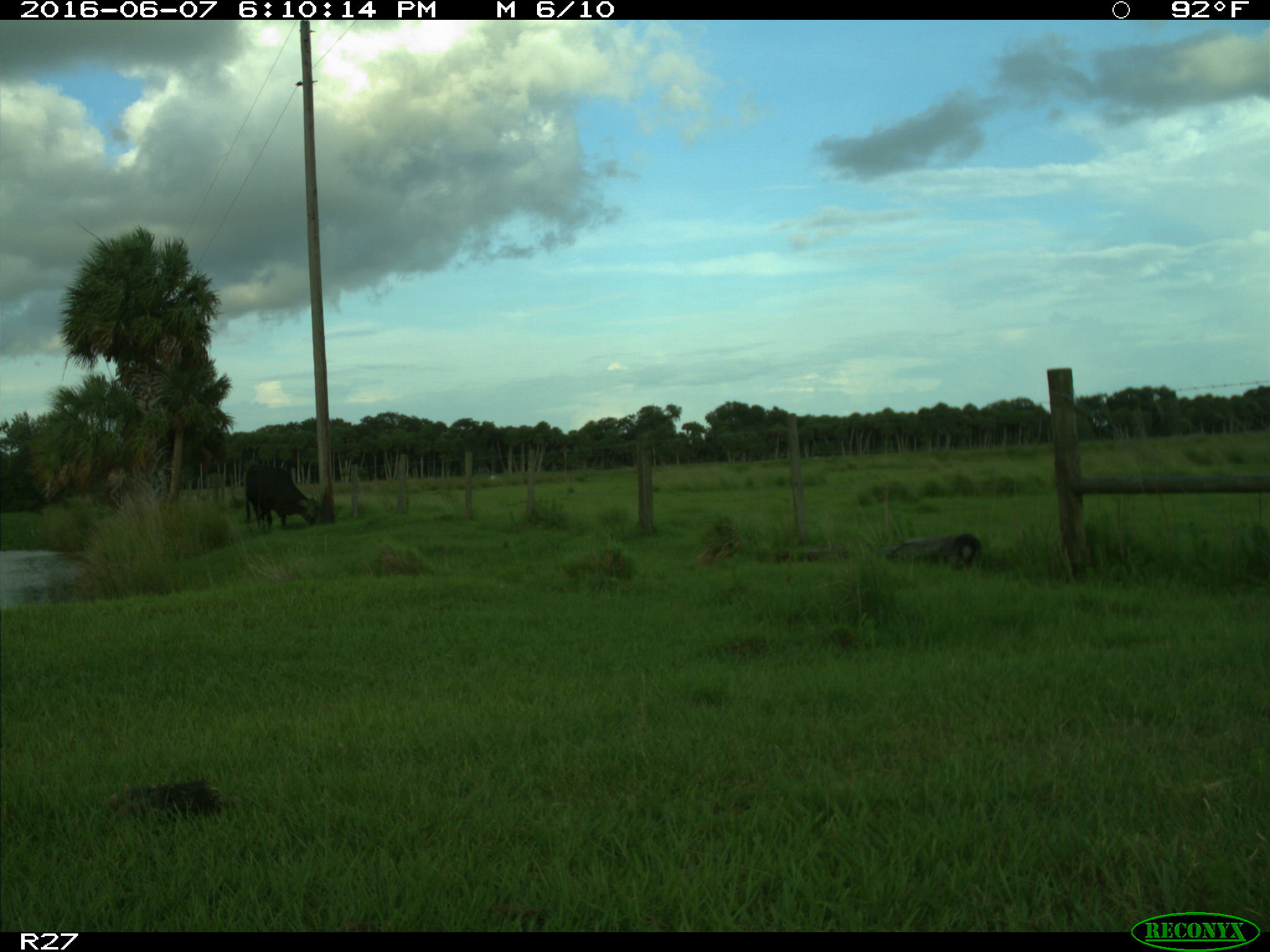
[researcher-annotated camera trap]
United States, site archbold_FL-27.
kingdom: Animalia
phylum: Chordata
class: Mammalia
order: Artiodactyla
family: Bovidae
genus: Bos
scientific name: Bos taurus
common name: domestic cow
Bos taurus (domestic cow).